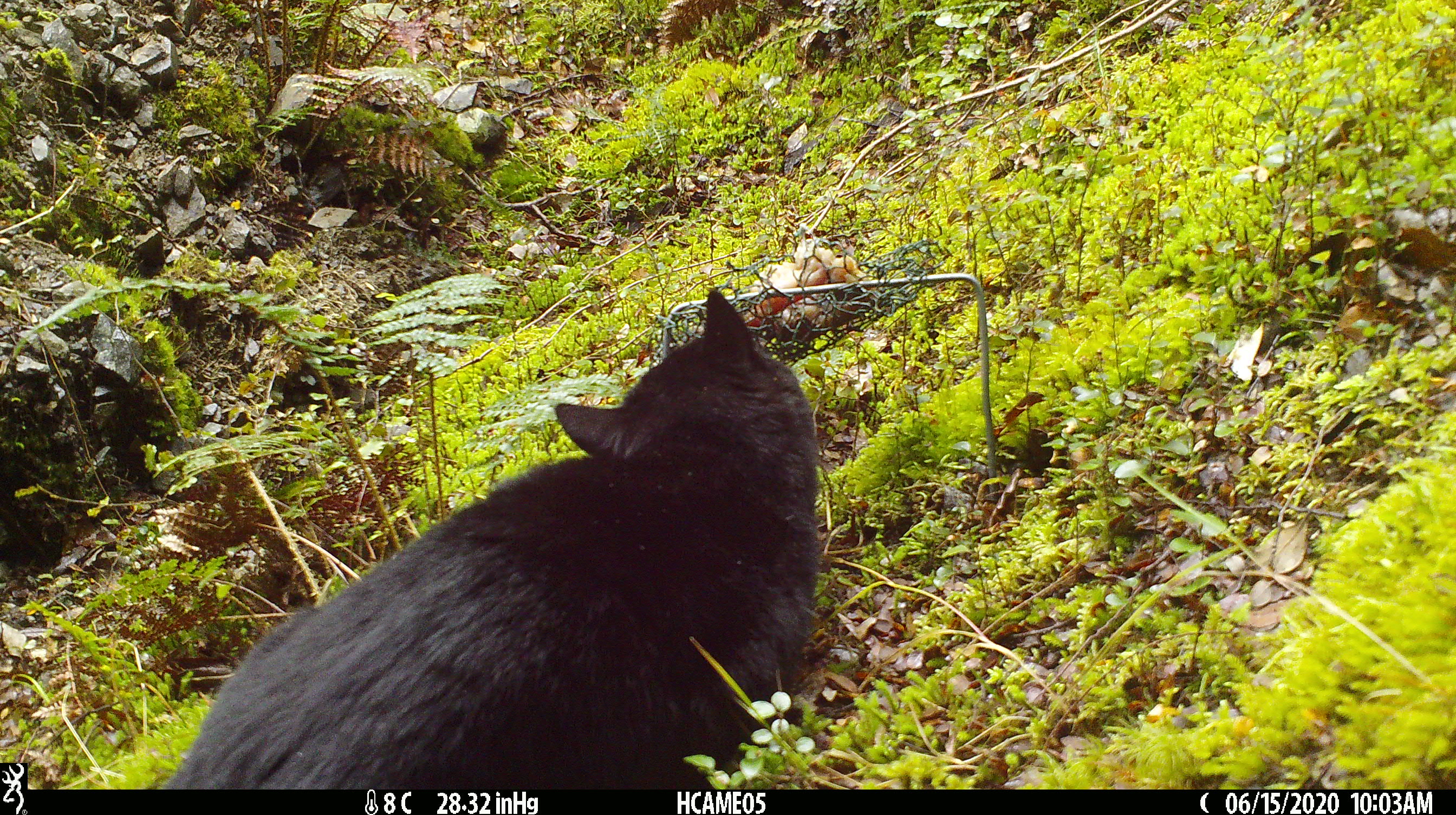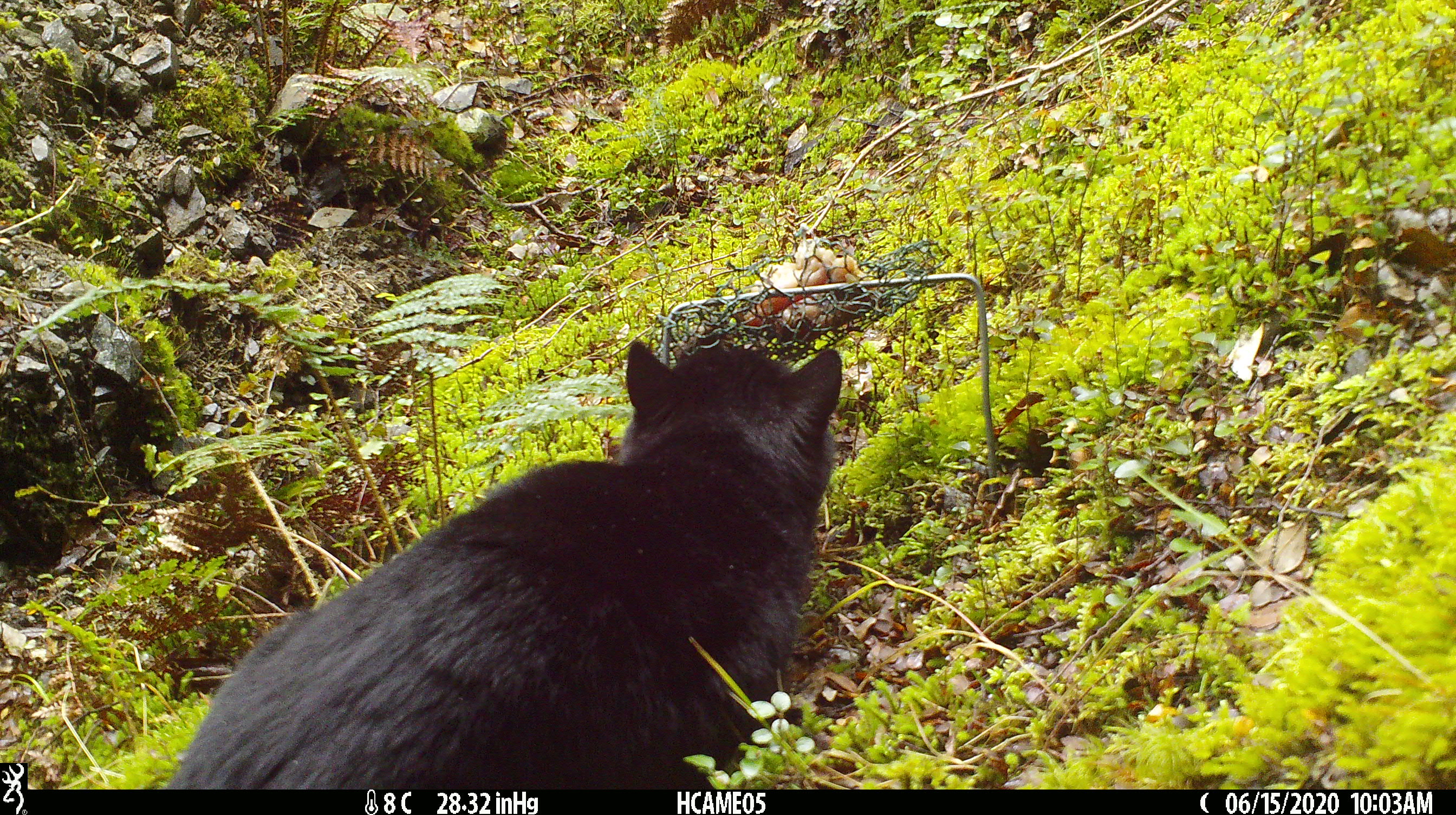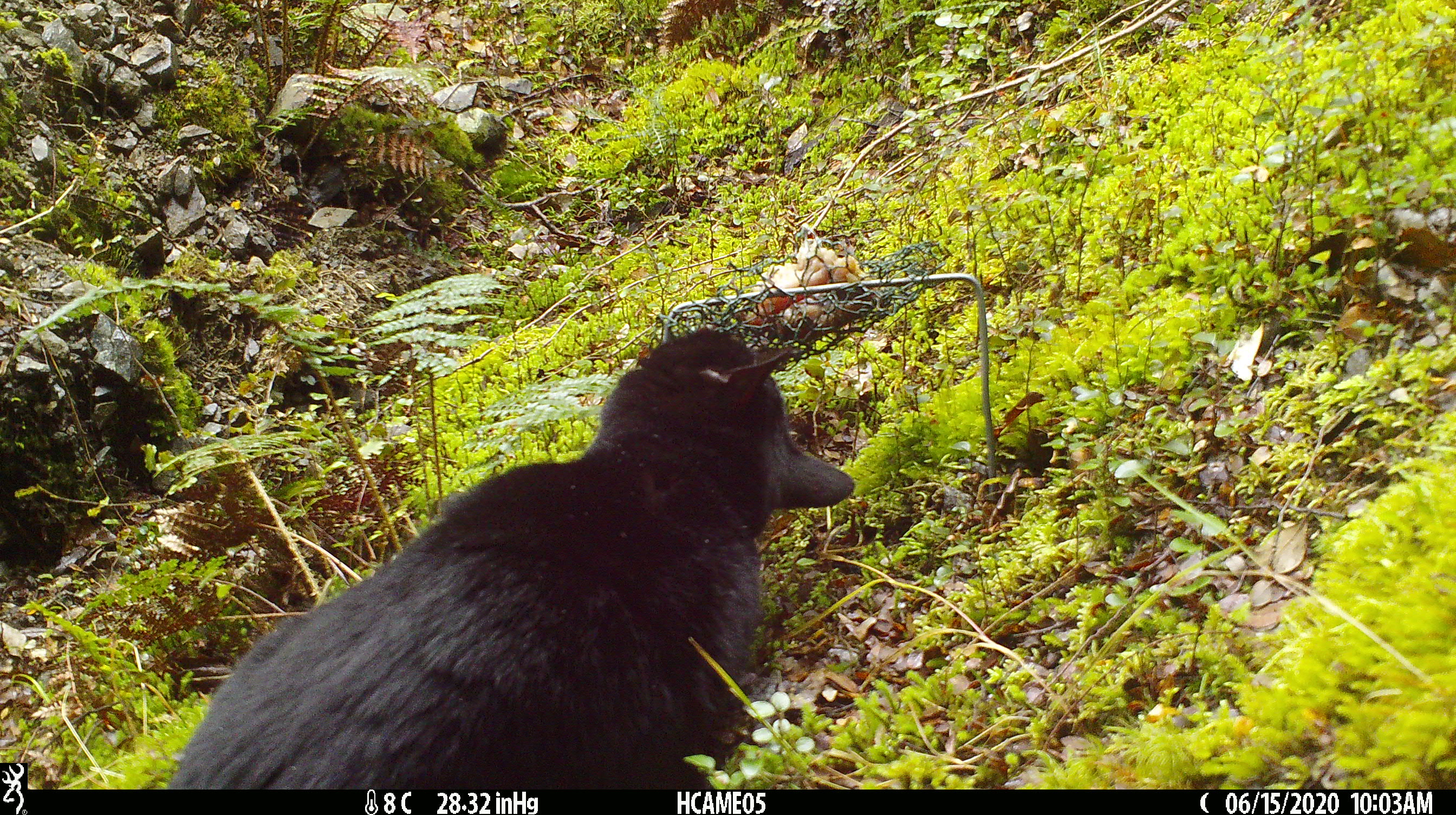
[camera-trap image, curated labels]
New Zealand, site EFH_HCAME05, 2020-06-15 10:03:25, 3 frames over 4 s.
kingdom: Animalia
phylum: Chordata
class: Mammalia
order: Carnivora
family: Felidae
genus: Felis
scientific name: Felis catus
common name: domestic cat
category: cat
Cat (domestic cat) (Felis catus).